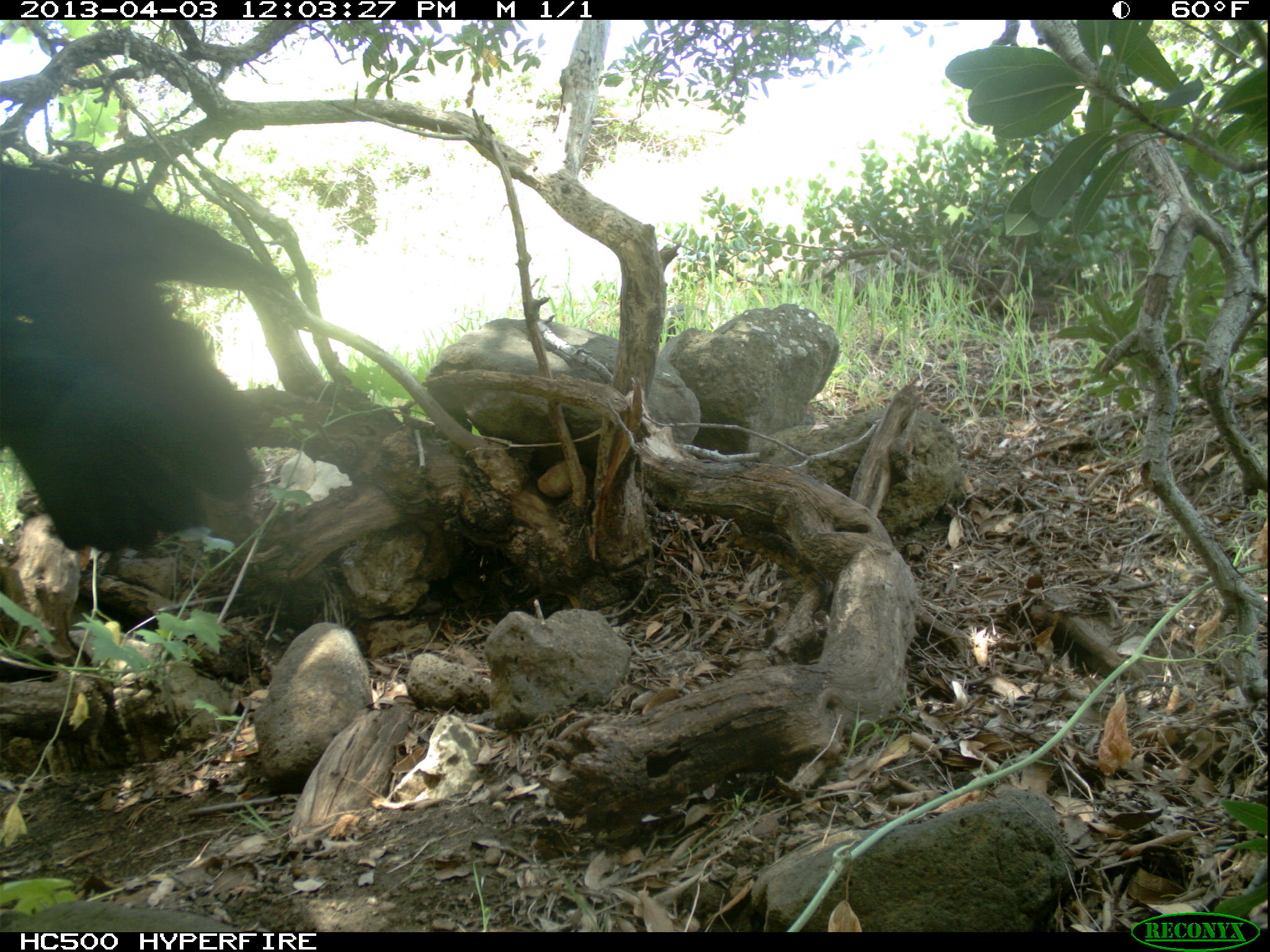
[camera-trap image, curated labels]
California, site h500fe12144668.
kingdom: Animalia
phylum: Chordata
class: Aves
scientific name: Aves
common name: bird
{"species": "bird (Aves)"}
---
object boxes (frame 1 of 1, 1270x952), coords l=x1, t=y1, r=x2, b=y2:
bird: l=0, t=162, r=294, b=552